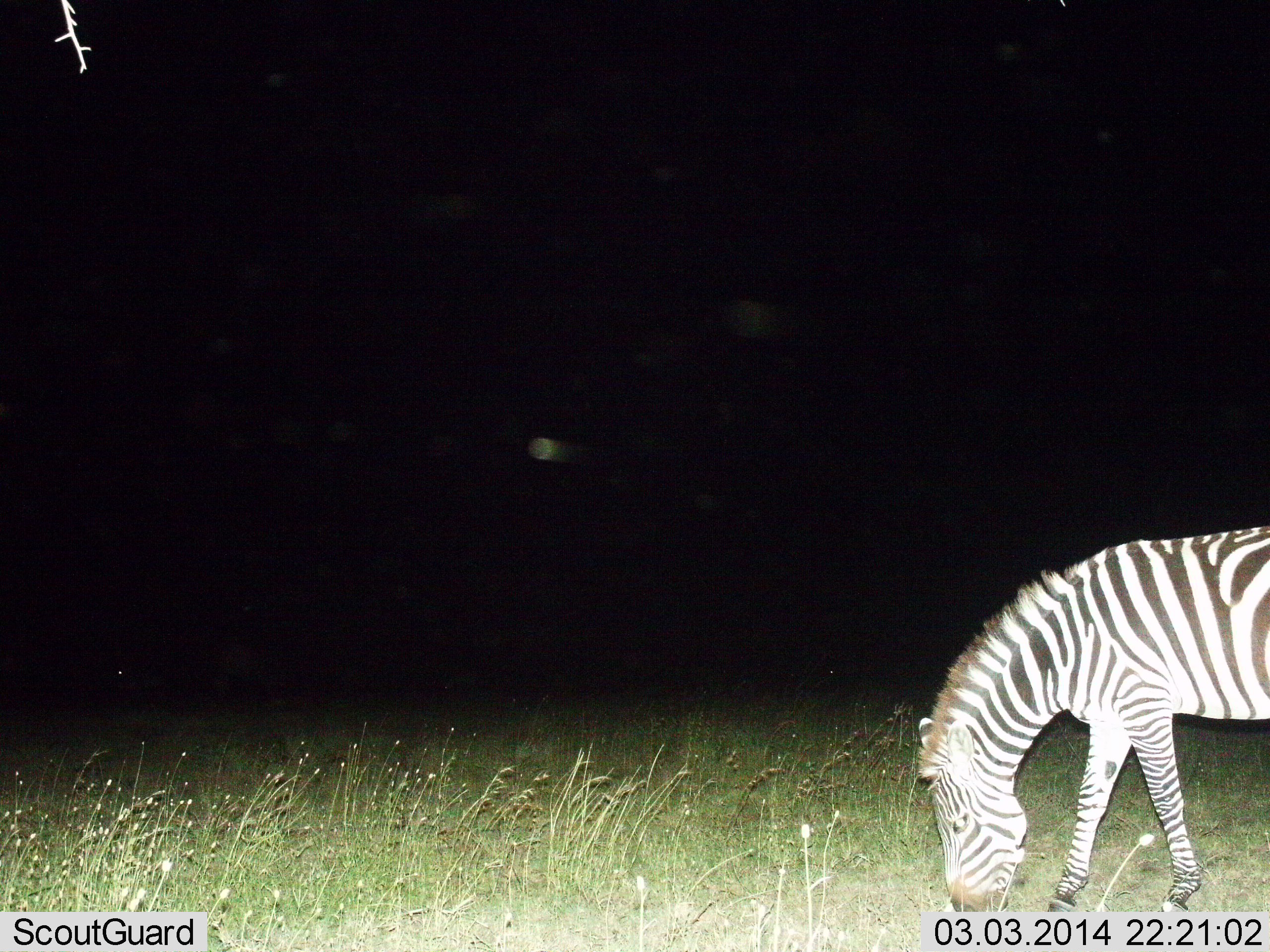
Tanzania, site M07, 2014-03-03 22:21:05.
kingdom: Animalia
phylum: Chordata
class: Mammalia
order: Perissodactyla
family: Equidae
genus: Equus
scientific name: Equus quagga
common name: plains zebra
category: zebra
Zebra (plains zebra) (Equus quagga), count 1. Behavior (volunteer vote fractions): standing 15%, resting 0%, moving 2%, interacting 0%. Young present (vote fraction): 0%. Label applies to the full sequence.